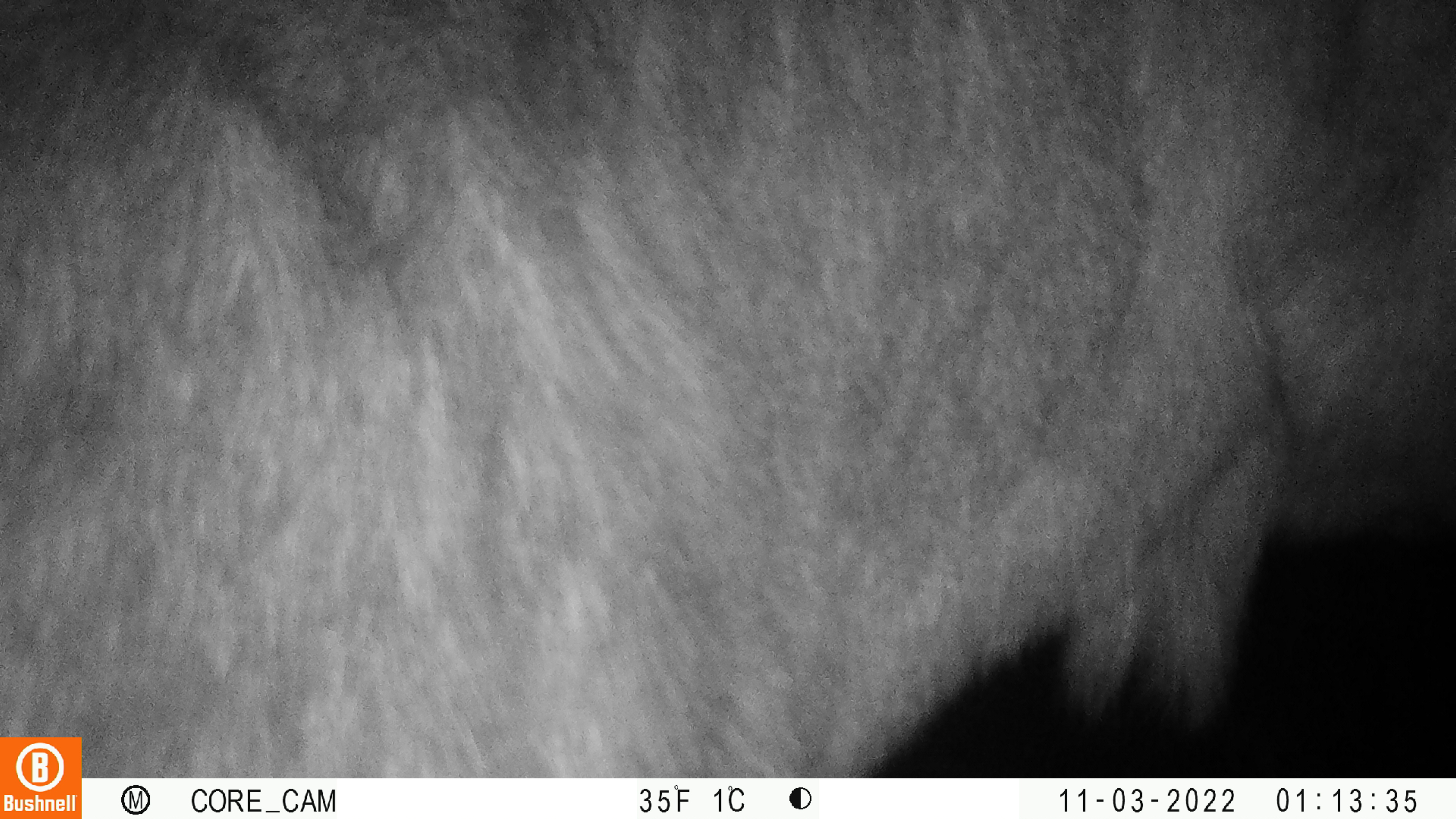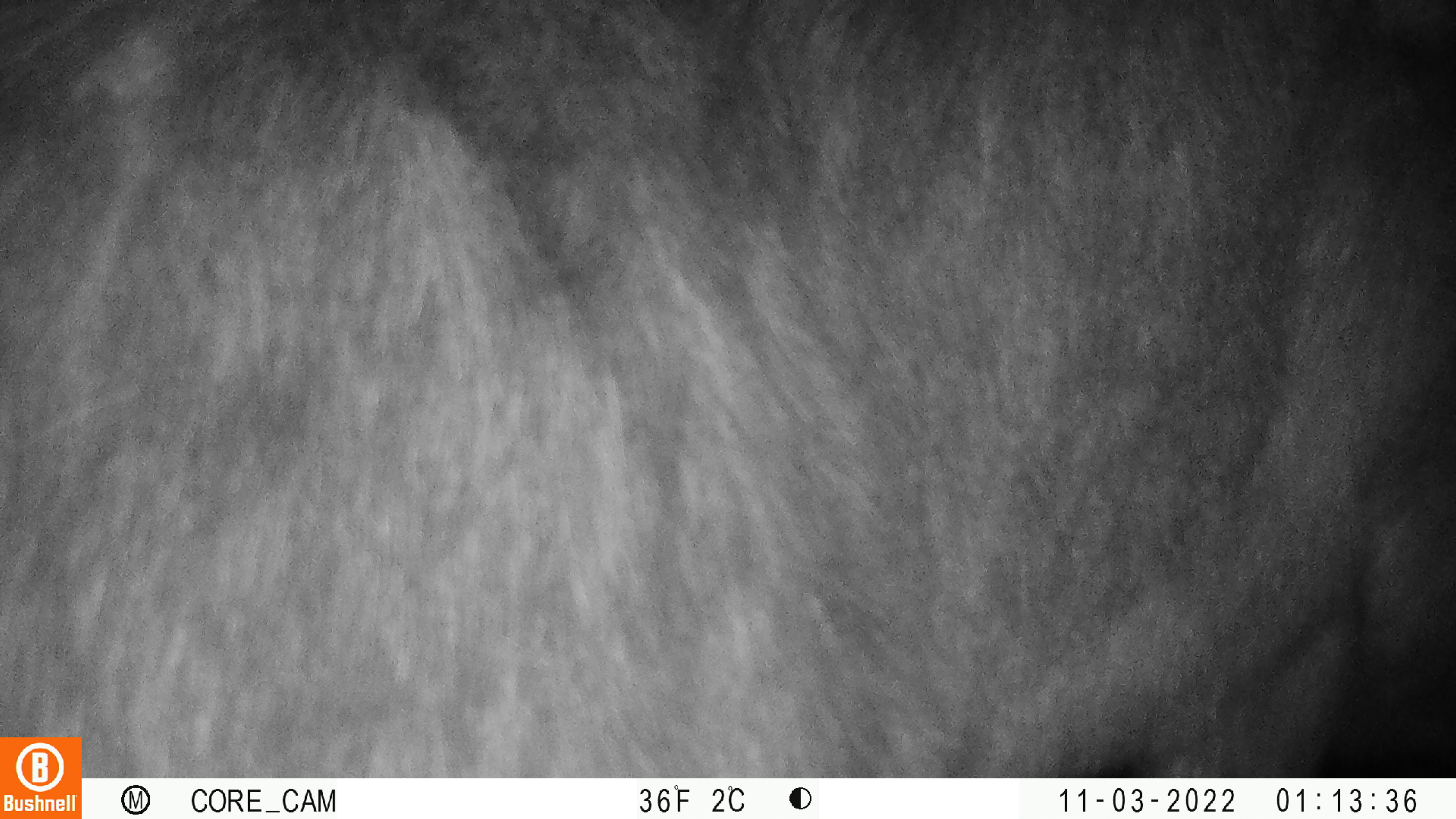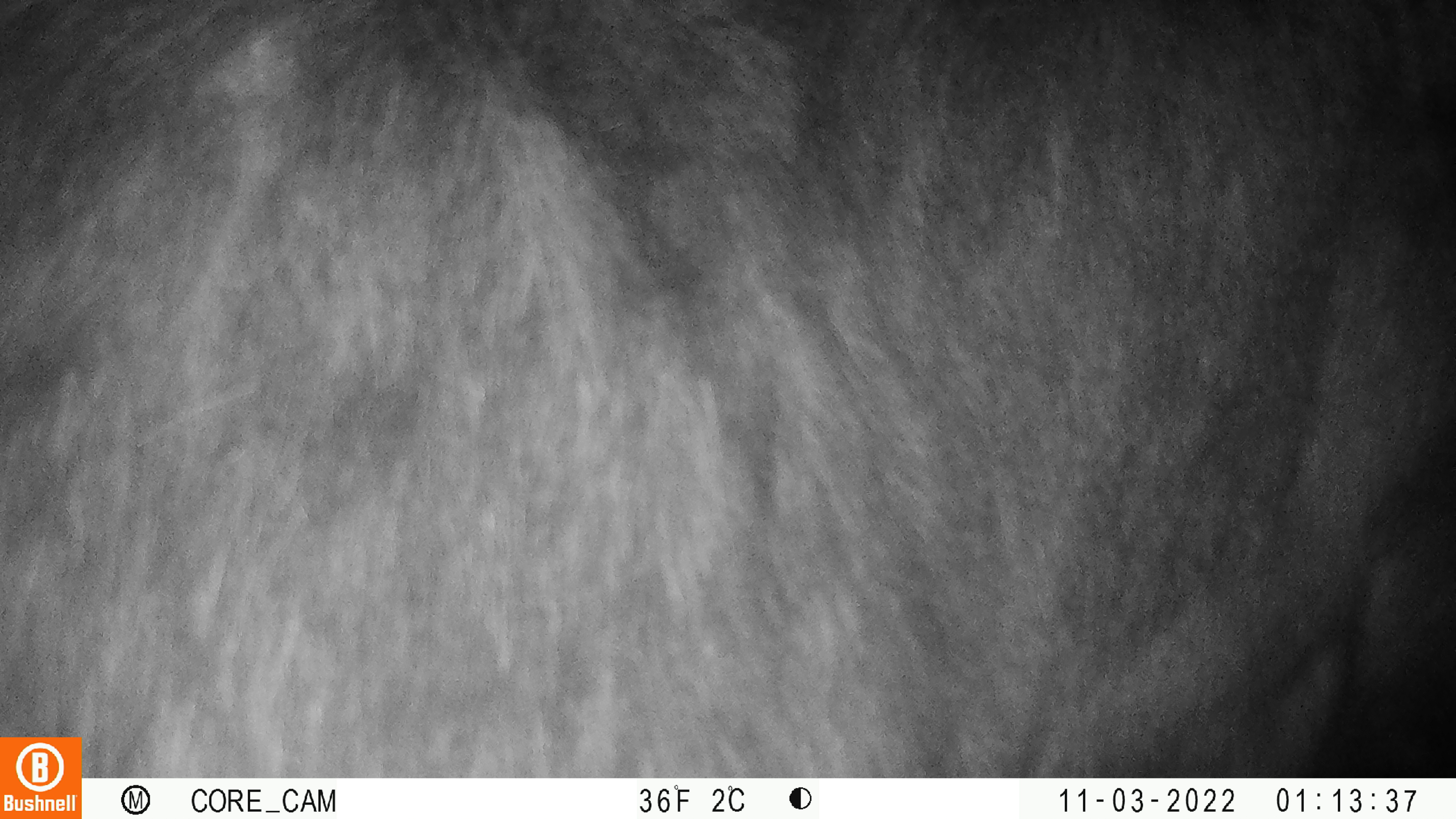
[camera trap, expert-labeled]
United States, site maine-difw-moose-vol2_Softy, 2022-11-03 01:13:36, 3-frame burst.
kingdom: Animalia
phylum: Chordata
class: Mammalia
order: Artiodactyla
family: Cervidae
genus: Alces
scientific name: Alces alces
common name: moose